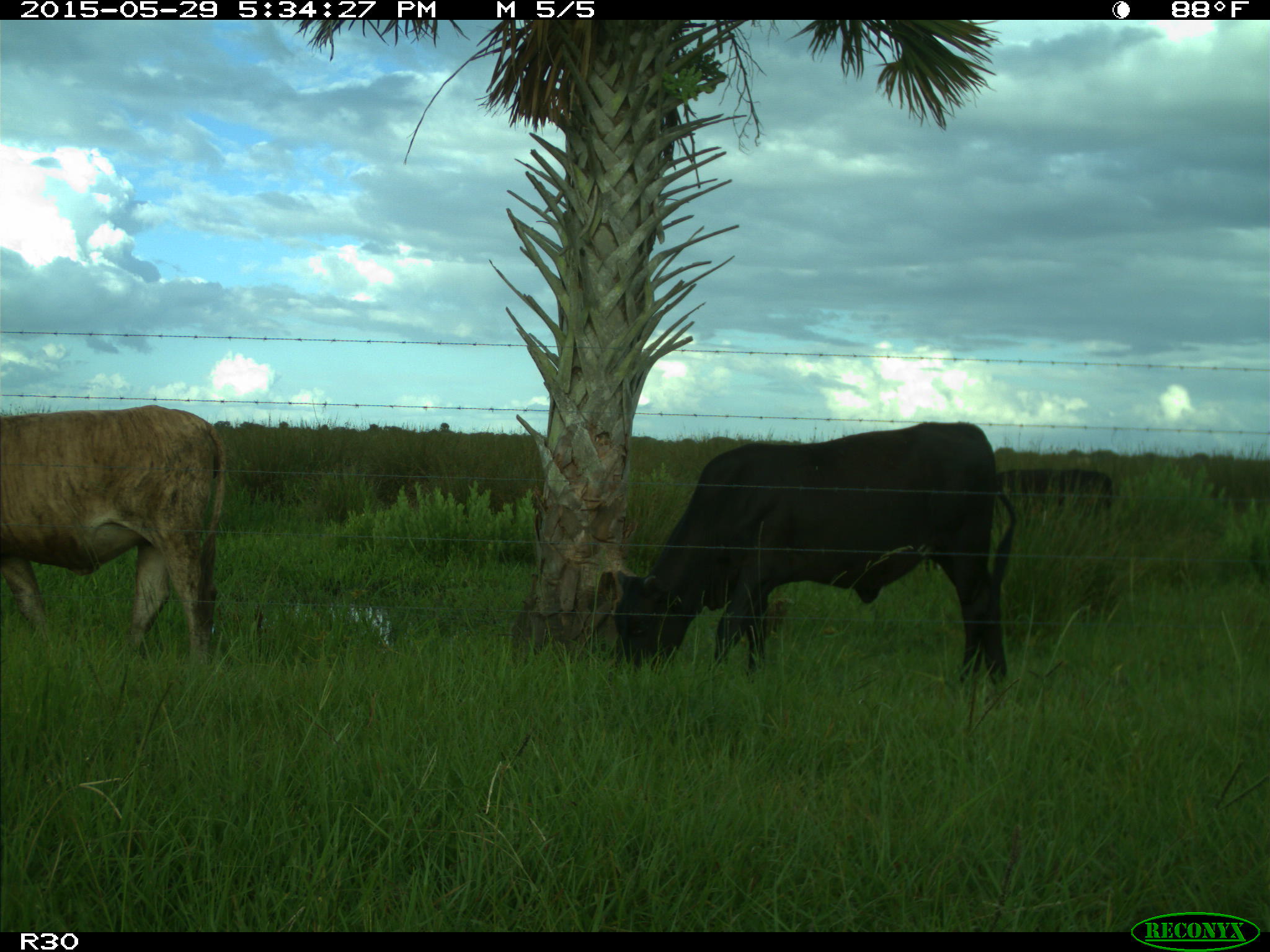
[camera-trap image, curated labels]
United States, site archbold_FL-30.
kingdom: Animalia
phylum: Chordata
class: Mammalia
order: Artiodactyla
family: Bovidae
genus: Bos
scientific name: Bos taurus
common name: domestic cow